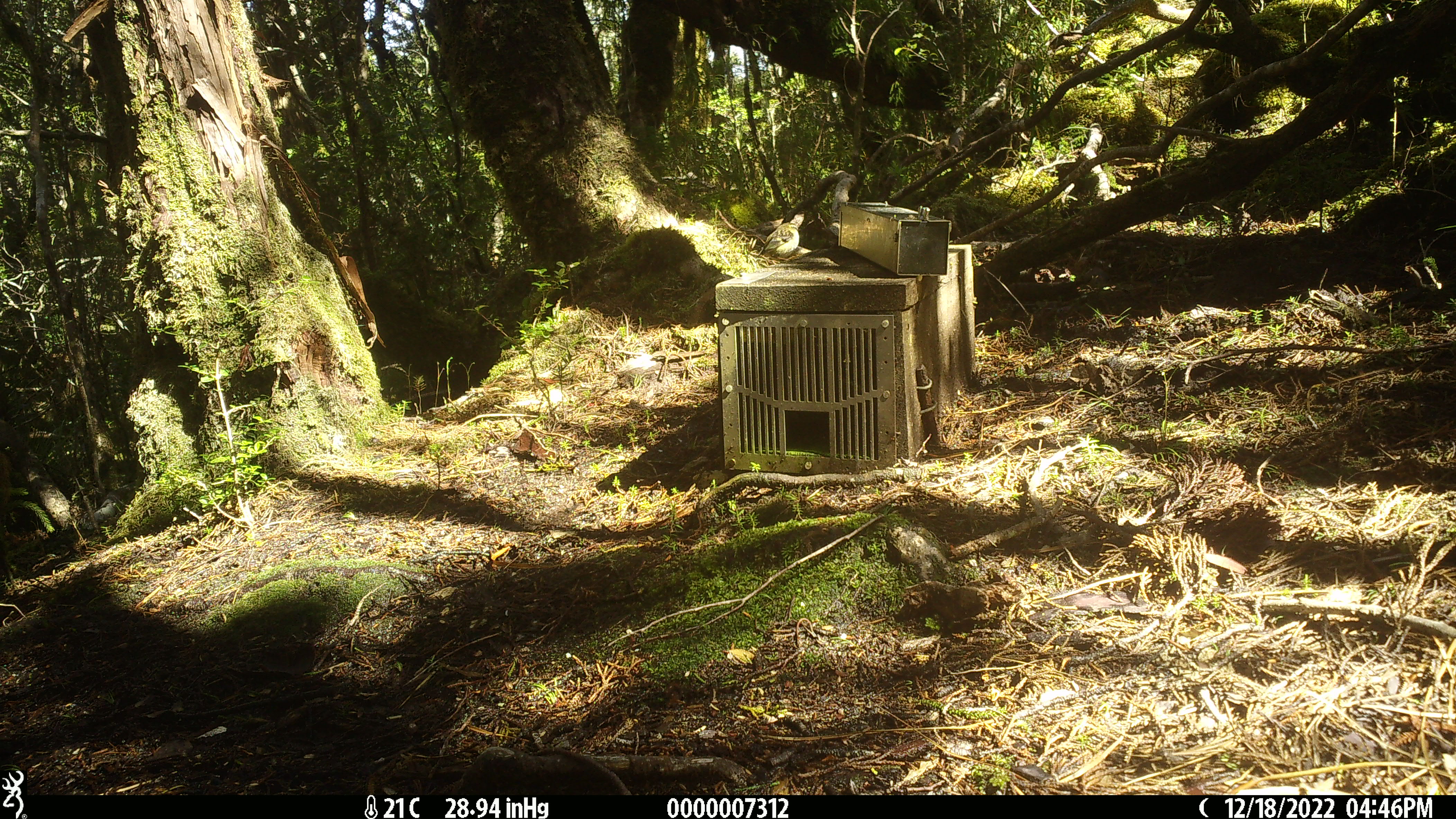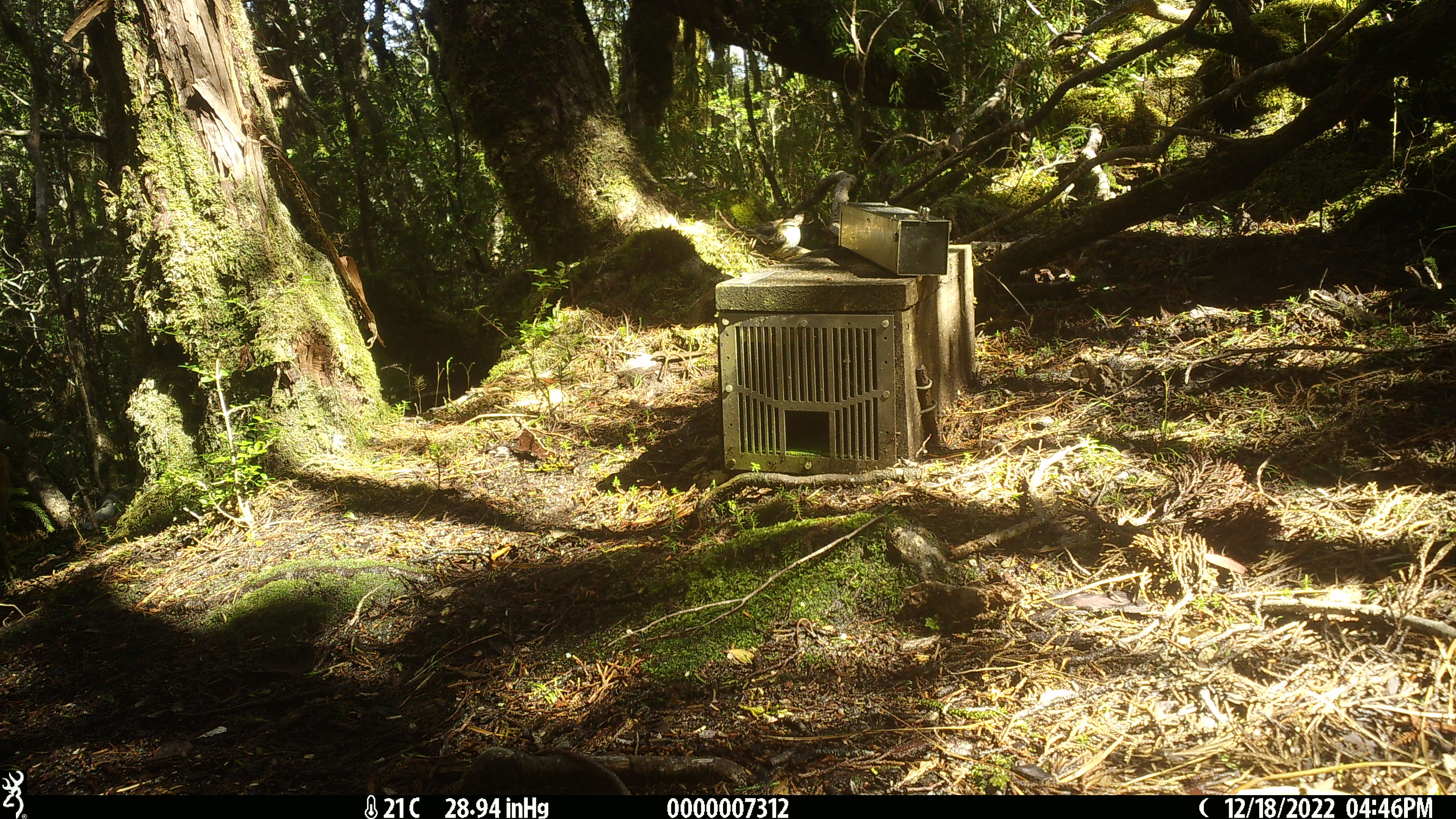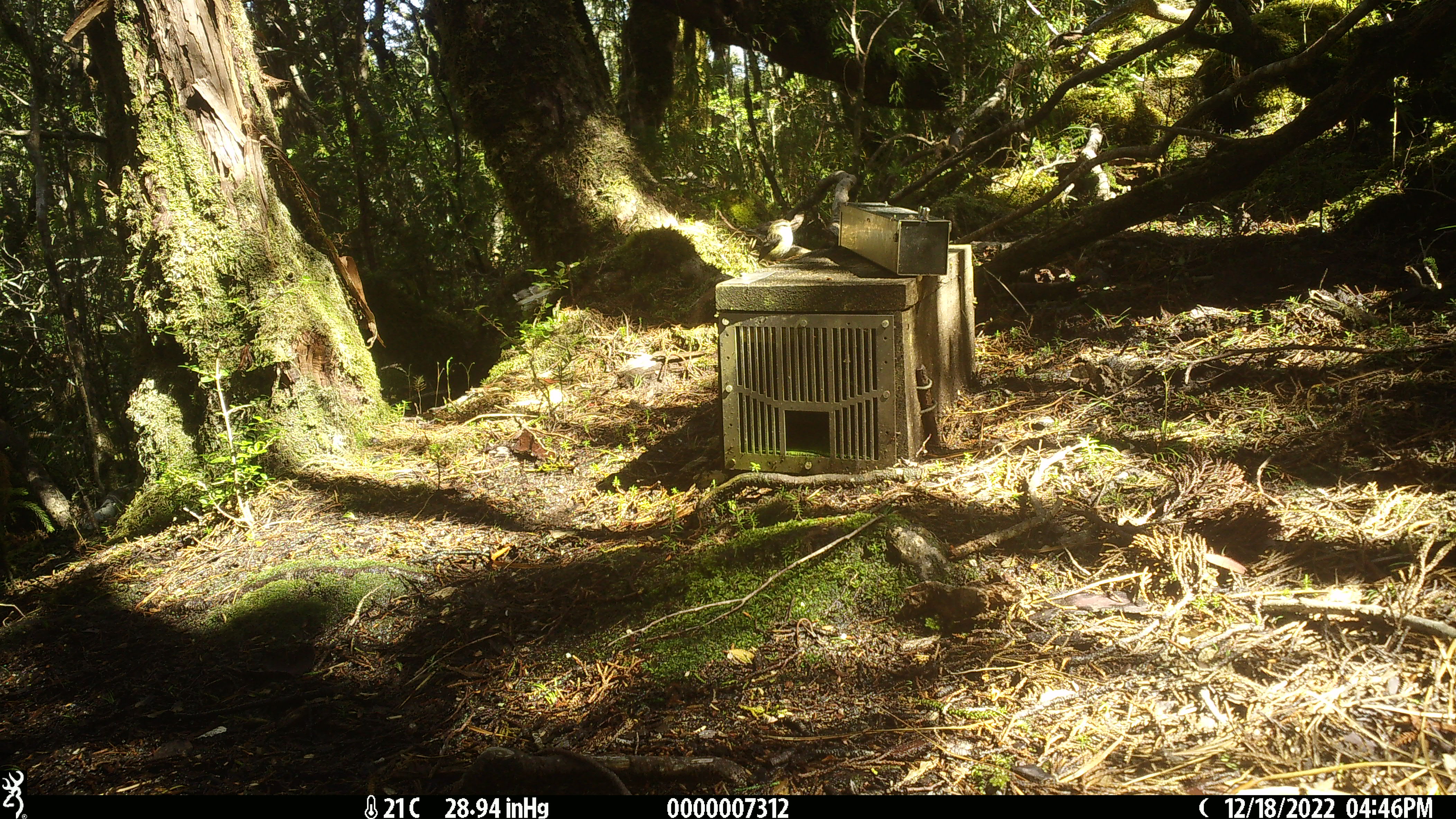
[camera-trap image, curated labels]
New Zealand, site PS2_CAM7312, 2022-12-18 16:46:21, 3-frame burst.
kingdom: Animalia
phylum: Chordata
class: Aves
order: Passeriformes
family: Acanthisittidae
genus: Acanthisitta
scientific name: Acanthisitta chloris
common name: rifleman